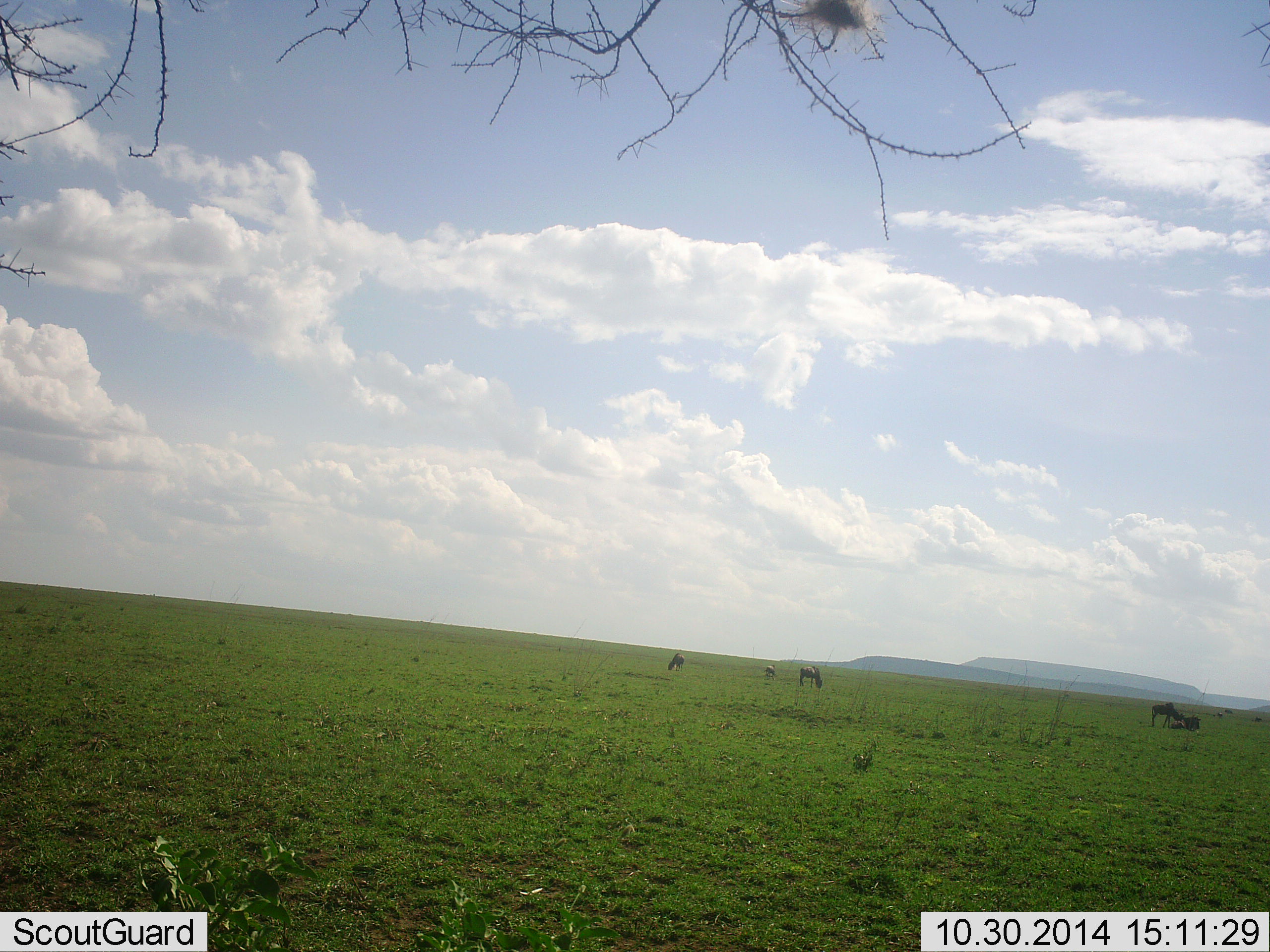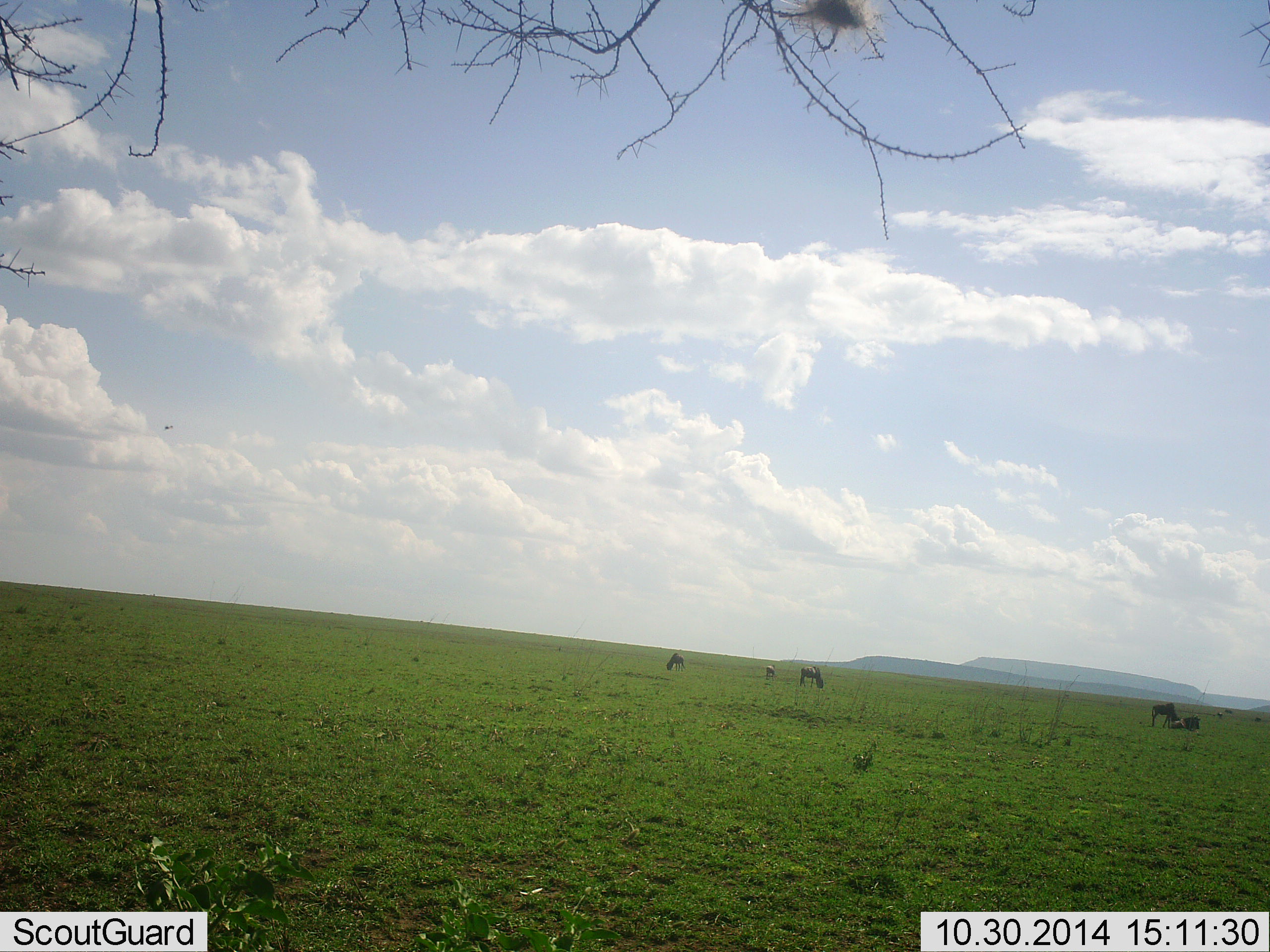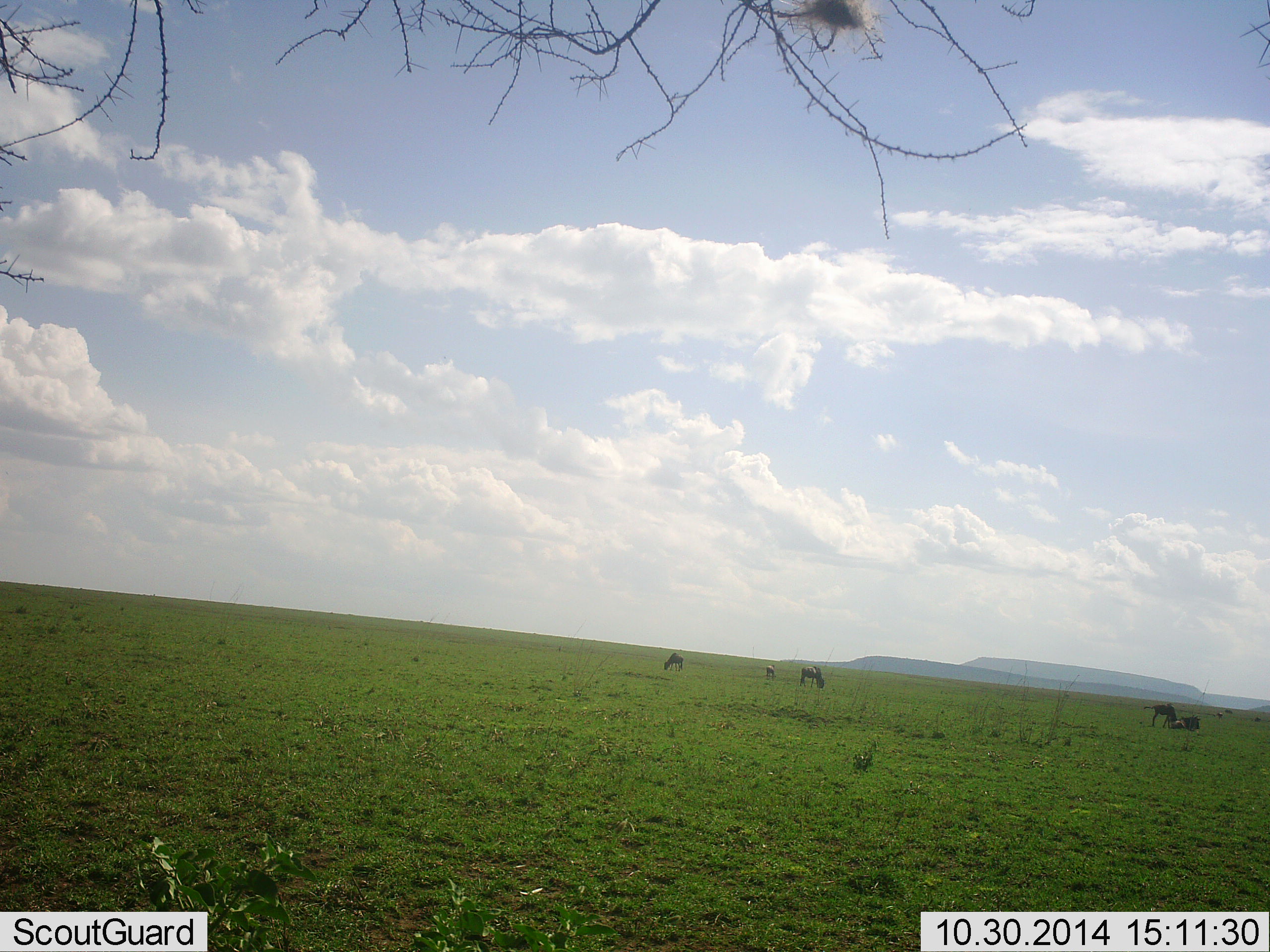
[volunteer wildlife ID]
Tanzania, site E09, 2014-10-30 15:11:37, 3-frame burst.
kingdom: Animalia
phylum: Chordata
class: Mammalia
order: Artiodactyla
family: Bovidae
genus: Connochaetes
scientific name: Connochaetes taurinus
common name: blue wildebeest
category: wildebeest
Wildebeest (blue wildebeest) (Connochaetes taurinus), count 5. Behavior (volunteer vote fractions): standing 40%, resting 30%, moving 0%, interacting 0%. Young present (vote fraction): 0%. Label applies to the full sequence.